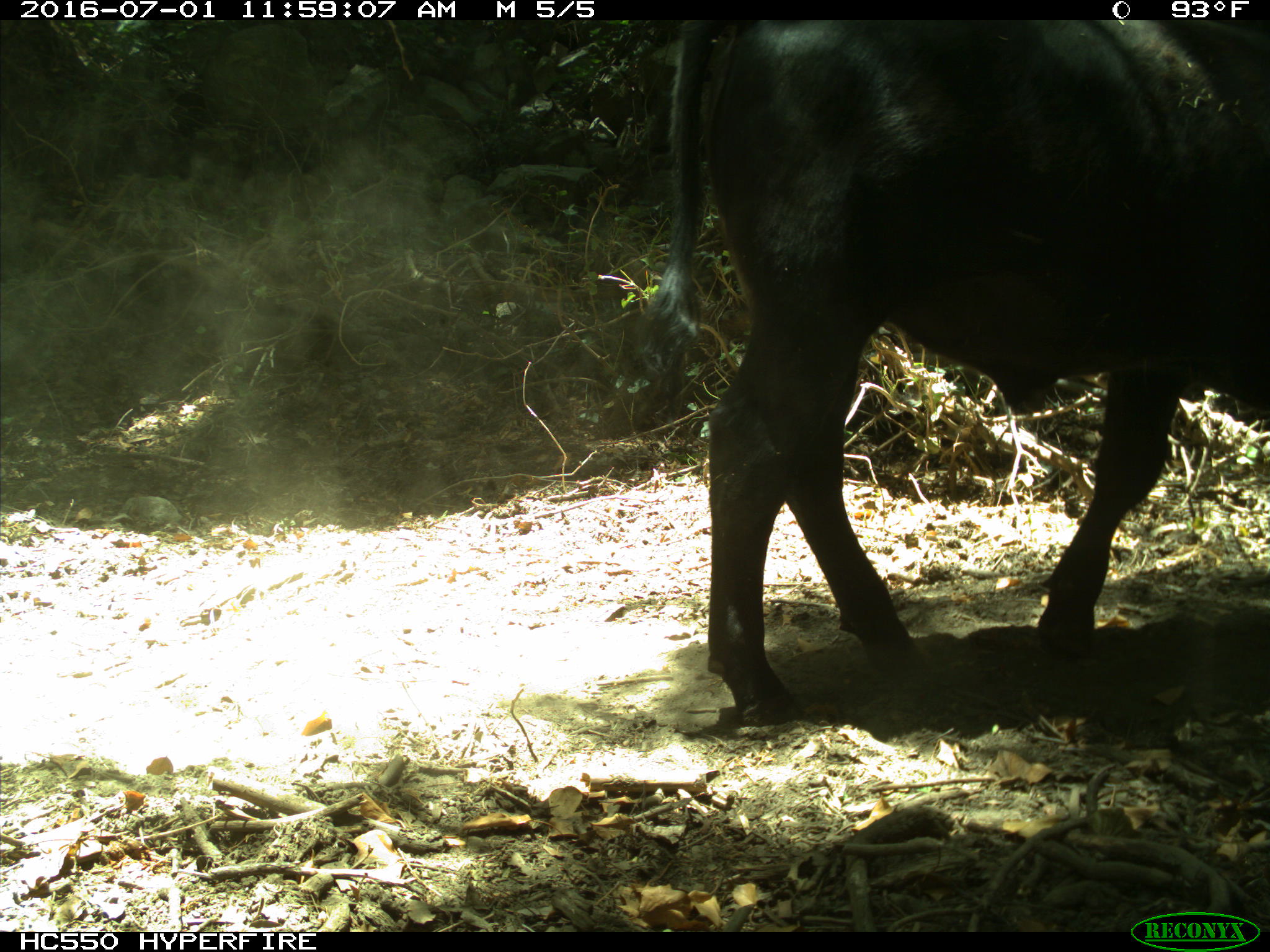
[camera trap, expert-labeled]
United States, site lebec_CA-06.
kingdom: Animalia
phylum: Chordata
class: Mammalia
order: Artiodactyla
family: Bovidae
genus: Bos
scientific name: Bos taurus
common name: domestic cow